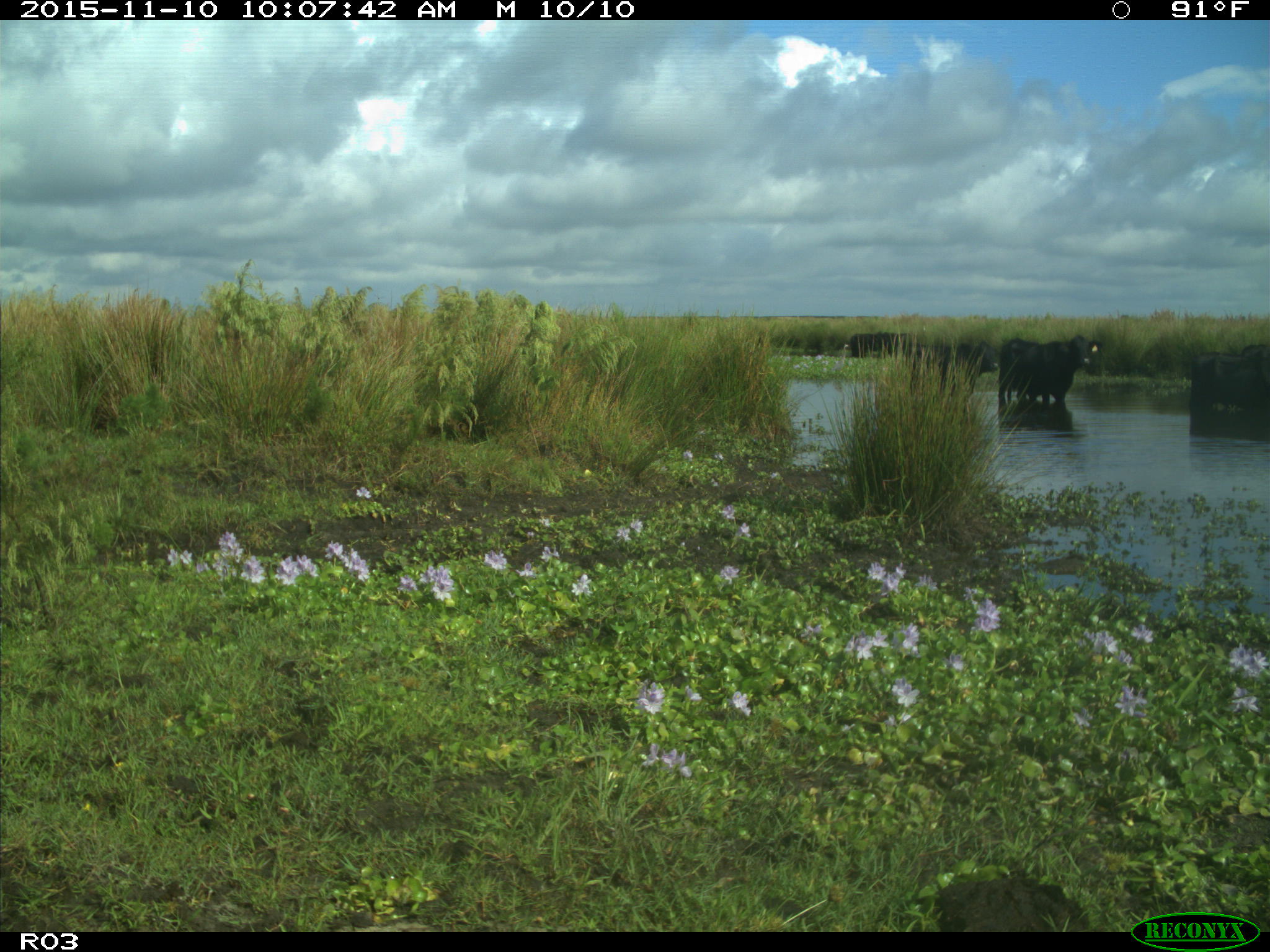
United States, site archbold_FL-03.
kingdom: Animalia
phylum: Chordata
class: Mammalia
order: Artiodactyla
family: Bovidae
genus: Bos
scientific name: Bos taurus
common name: domestic cow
Bos taurus (domestic cow).